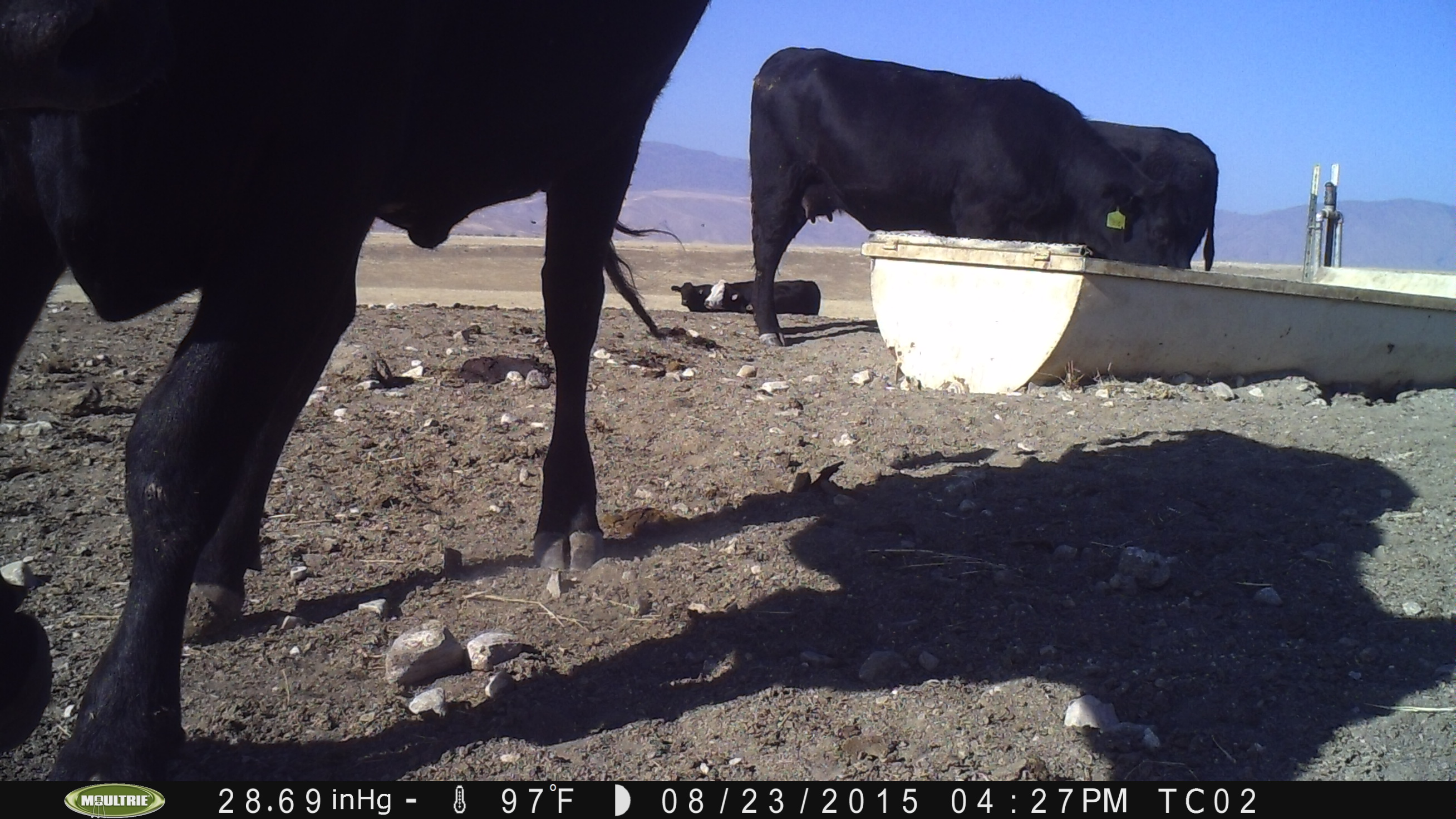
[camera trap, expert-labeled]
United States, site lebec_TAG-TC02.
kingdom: Animalia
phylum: Chordata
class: Mammalia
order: Artiodactyla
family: Bovidae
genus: Bos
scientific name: Bos taurus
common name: domestic cow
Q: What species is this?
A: Bos taurus (domestic cow).